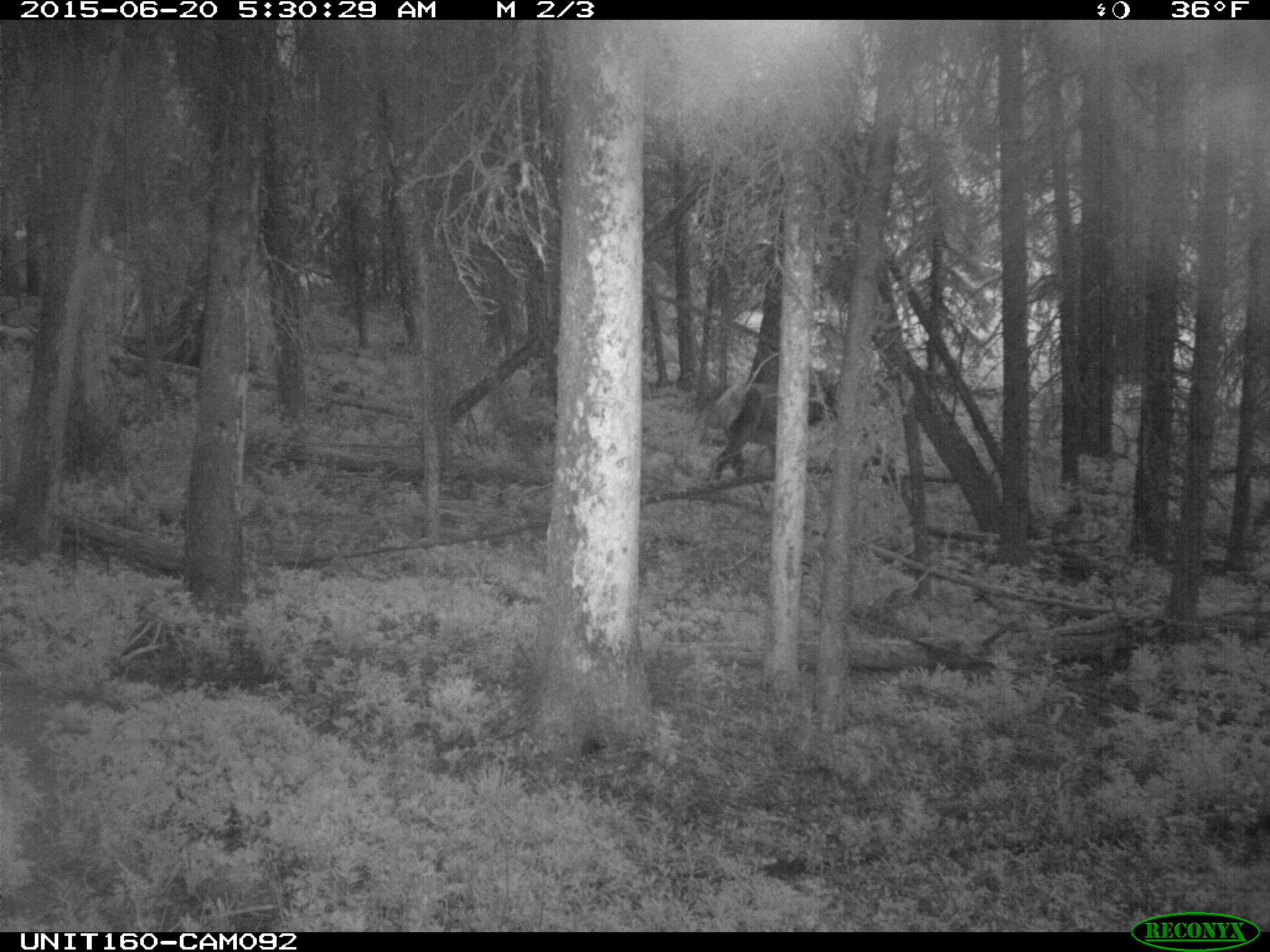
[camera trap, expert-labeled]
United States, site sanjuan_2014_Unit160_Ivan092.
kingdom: Animalia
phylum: Chordata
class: Mammalia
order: Artiodactyla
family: Cervidae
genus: Cervus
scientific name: Cervus elaphus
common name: red deer